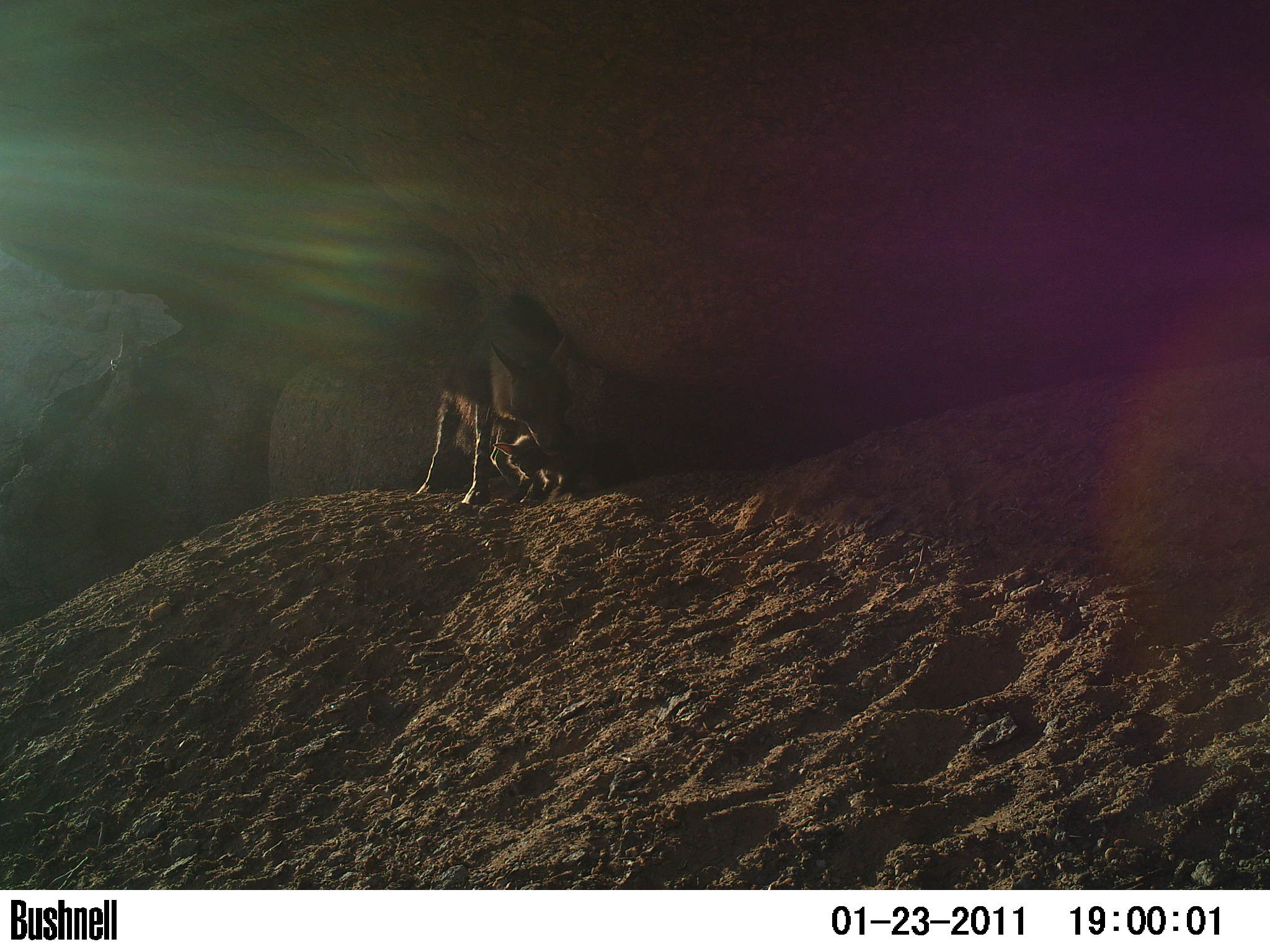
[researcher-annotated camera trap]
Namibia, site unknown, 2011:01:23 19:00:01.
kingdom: Animalia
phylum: Chordata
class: Mammalia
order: Carnivora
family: Hyaenidae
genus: Parahyaena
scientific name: Parahyaena brunnea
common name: brown hyena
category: hyaena brunnea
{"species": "hyaena brunnea (brown hyena) (Parahyaena brunnea)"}